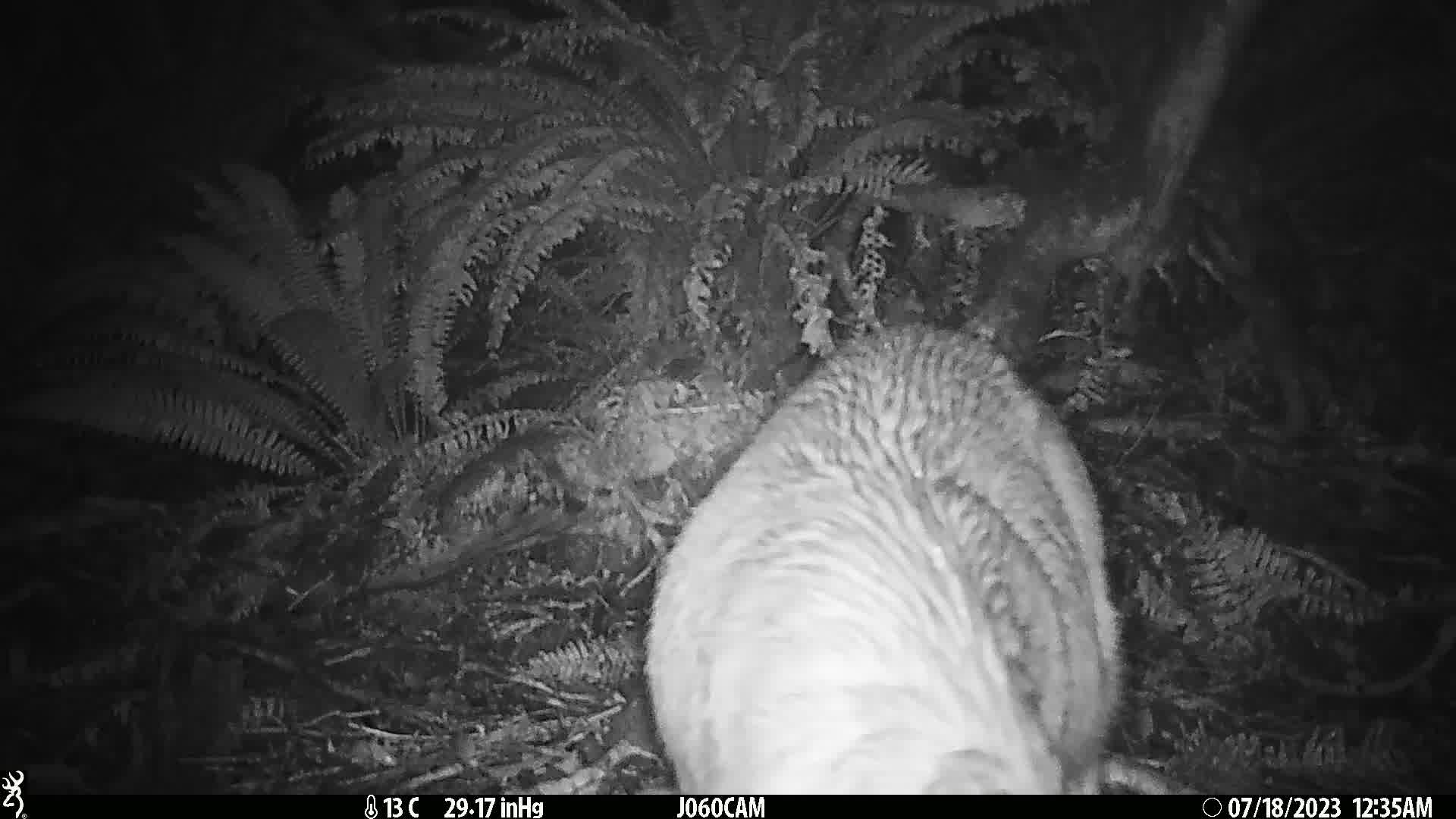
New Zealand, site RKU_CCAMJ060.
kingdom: Animalia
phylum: Chordata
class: Mammalia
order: Artiodactyla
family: Cervidae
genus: Odocoileus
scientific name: Odocoileus virginianus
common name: white-tailed deer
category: white tailed deer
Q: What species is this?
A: White tailed deer (white-tailed deer) (Odocoileus virginianus).